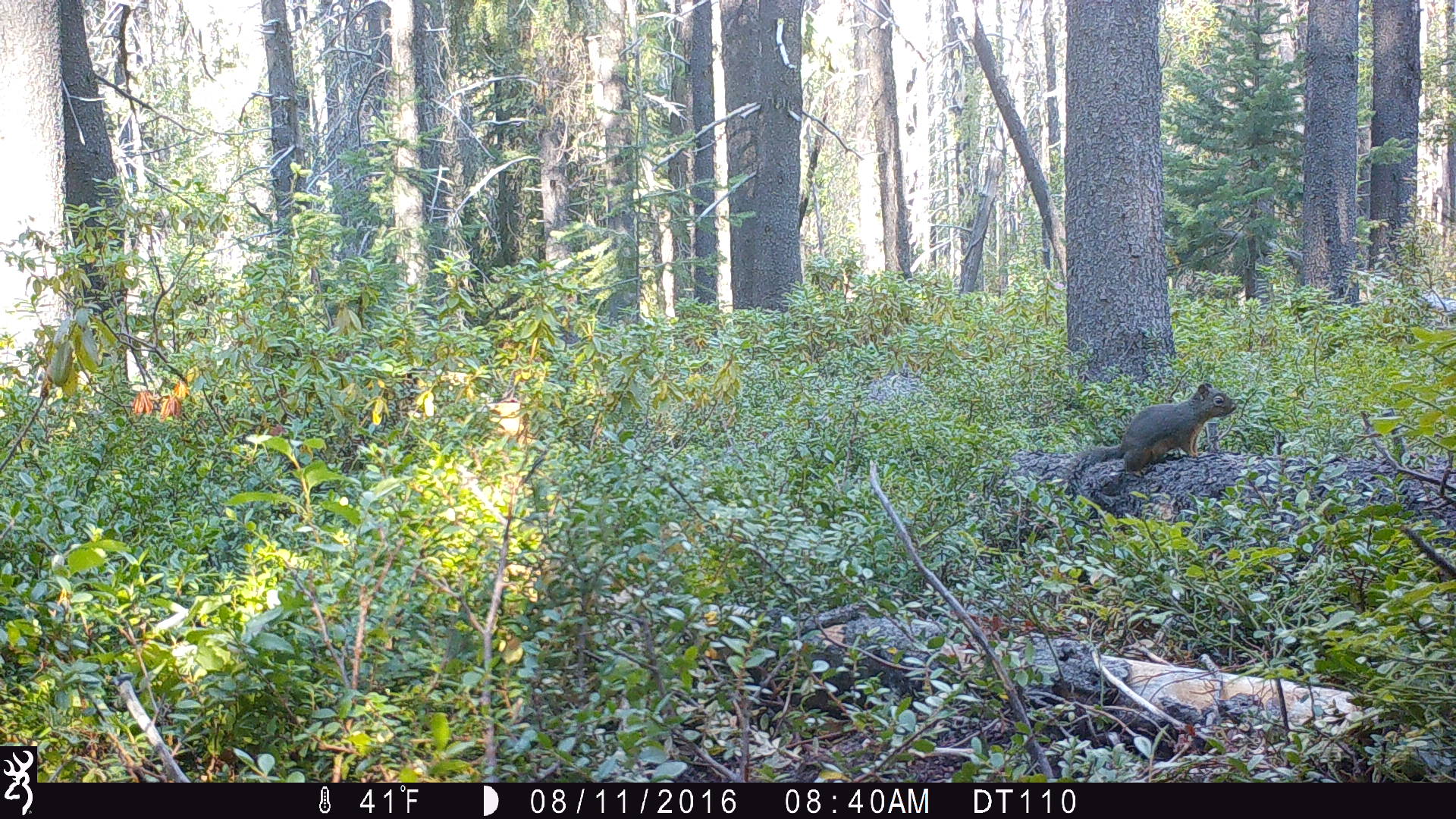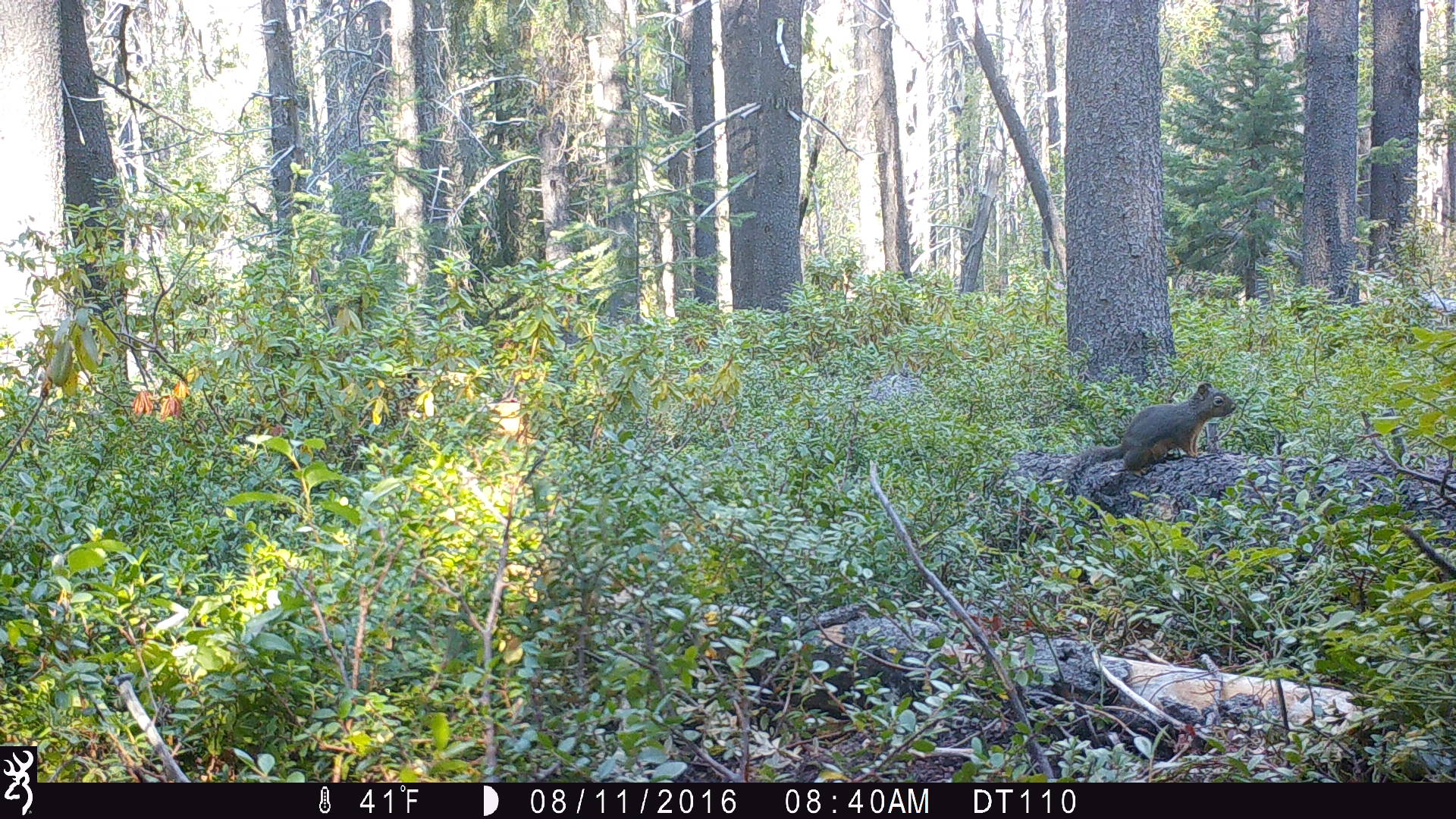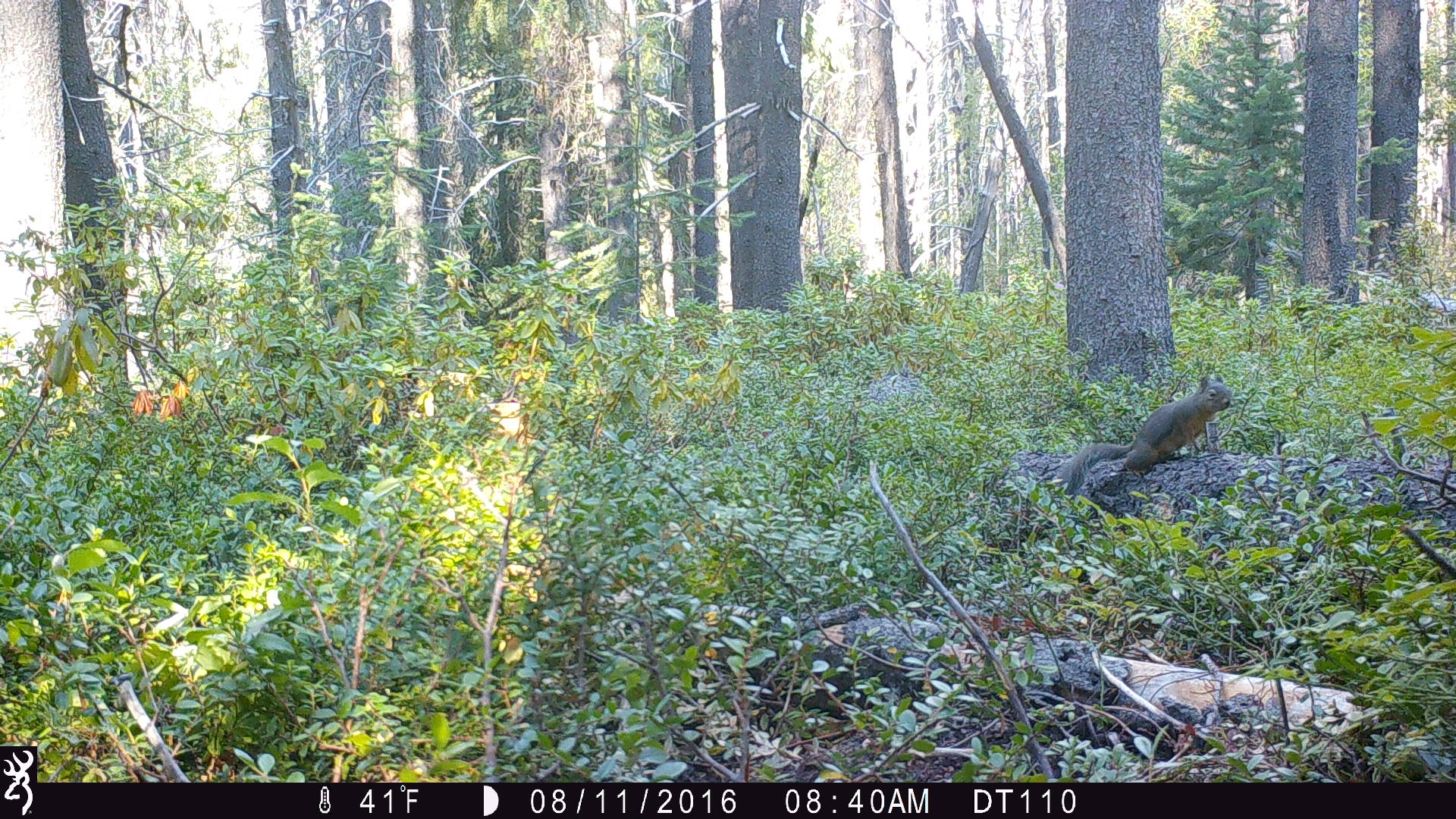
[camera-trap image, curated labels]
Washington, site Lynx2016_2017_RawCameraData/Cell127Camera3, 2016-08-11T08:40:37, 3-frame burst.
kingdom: Animalia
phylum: Chordata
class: Mammalia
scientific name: Mammalia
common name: small mammal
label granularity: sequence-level